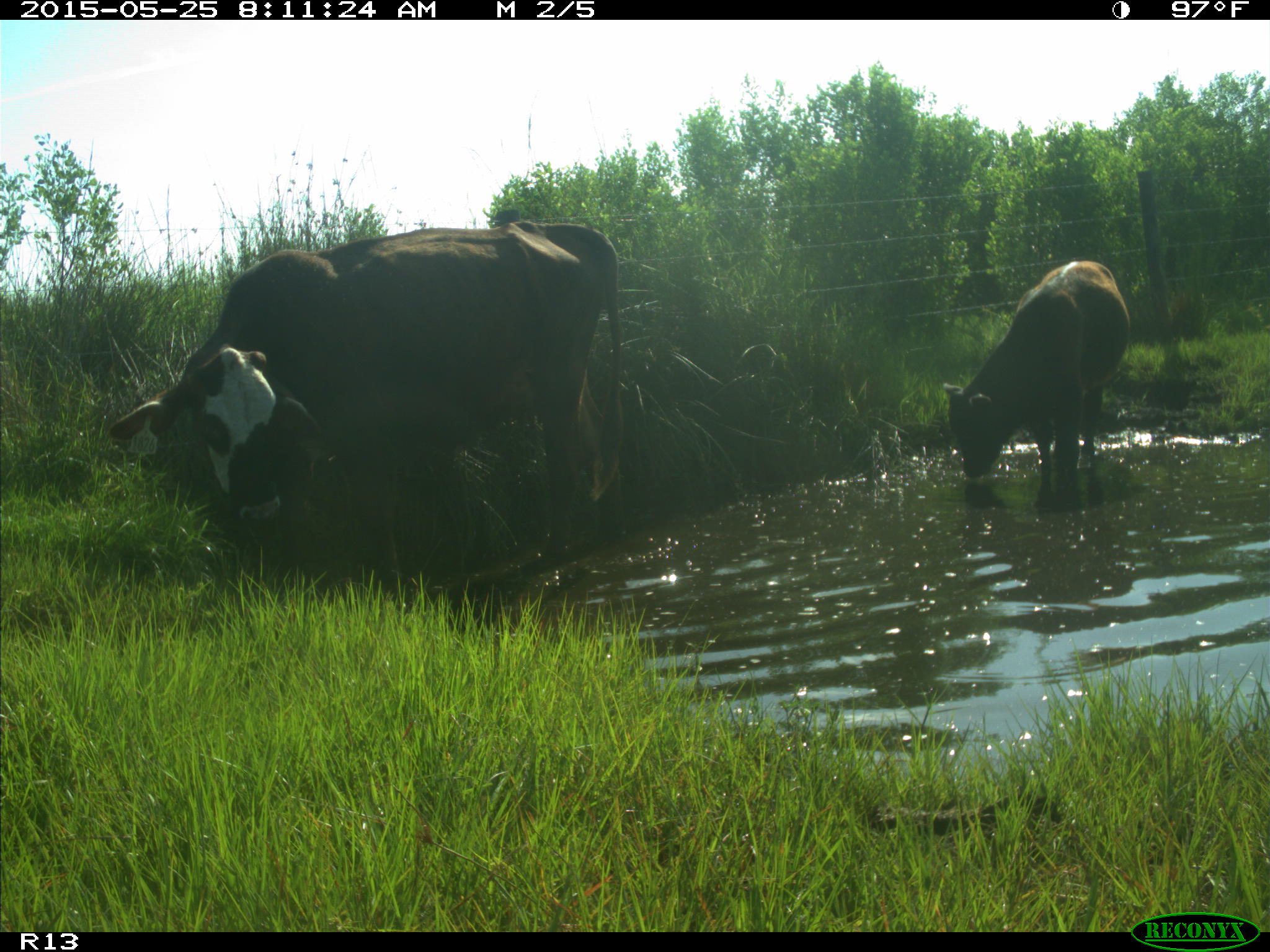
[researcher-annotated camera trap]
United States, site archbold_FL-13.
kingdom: Animalia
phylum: Chordata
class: Mammalia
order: Artiodactyla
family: Bovidae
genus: Bos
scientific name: Bos taurus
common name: domestic cow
Bos taurus (domestic cow).